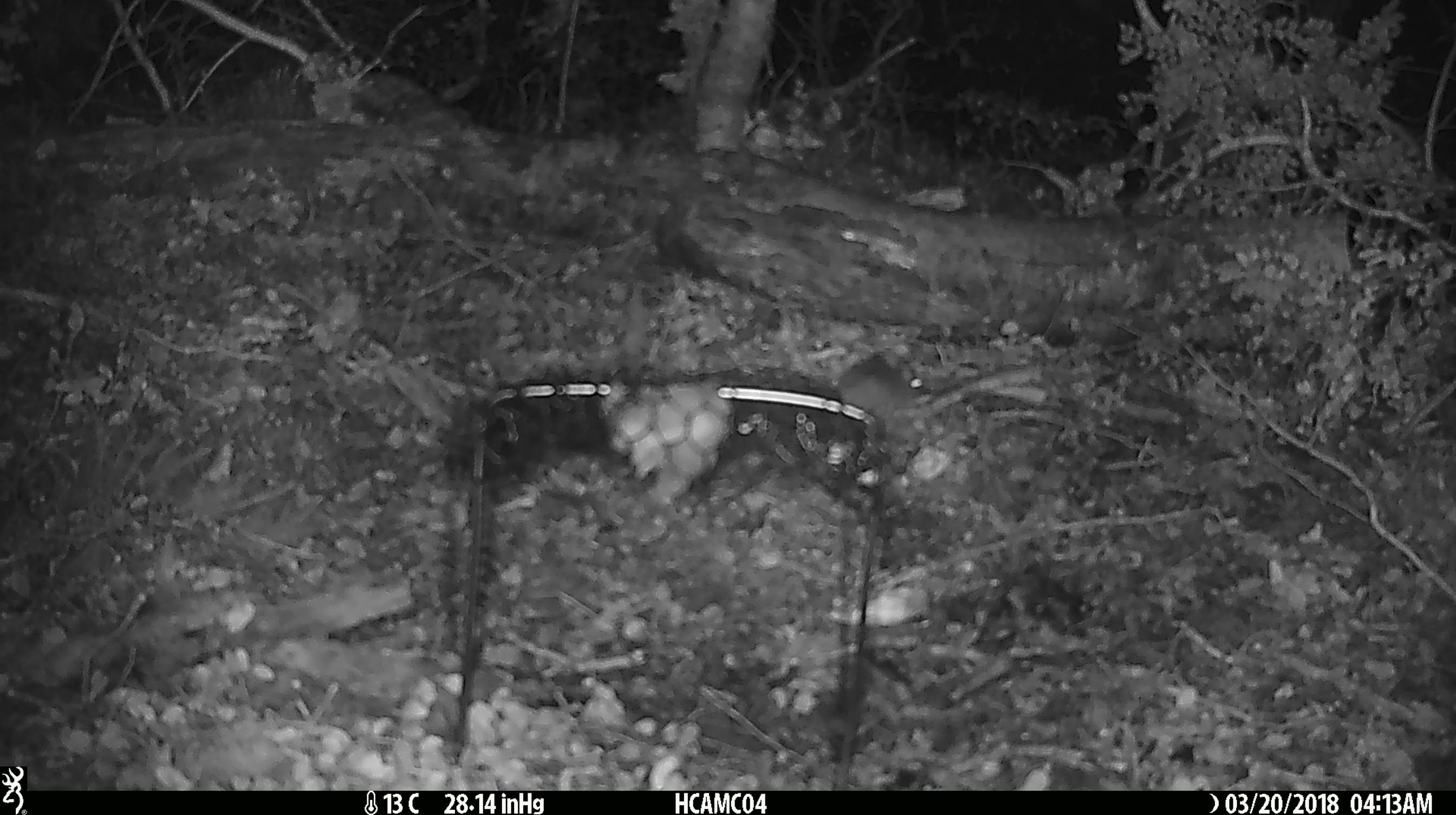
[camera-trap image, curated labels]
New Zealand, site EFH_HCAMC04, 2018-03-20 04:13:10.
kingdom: Animalia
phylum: Chordata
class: Mammalia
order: Rodentia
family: Muridae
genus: Mus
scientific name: Mus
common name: mouse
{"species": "mouse (Mus)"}